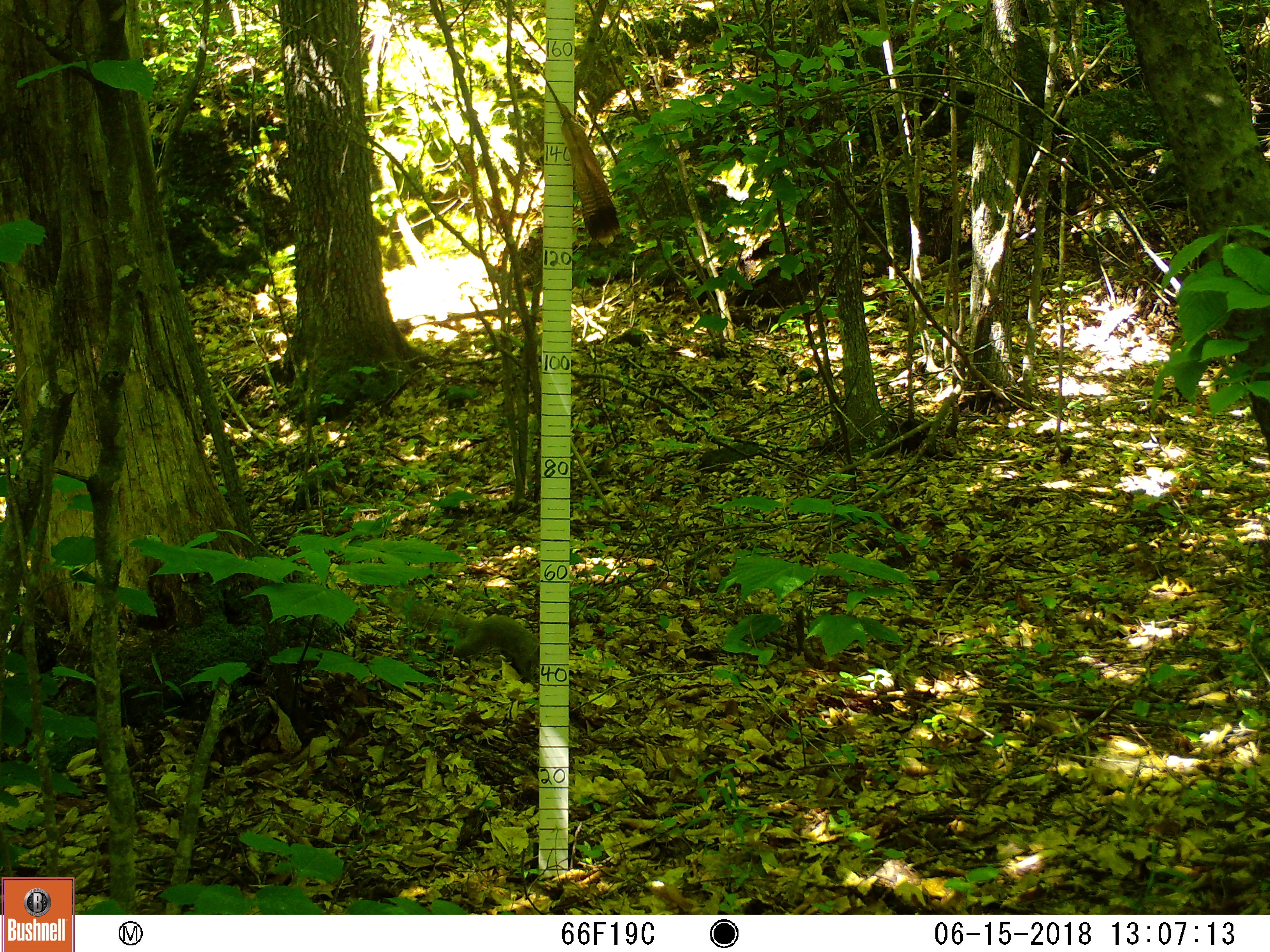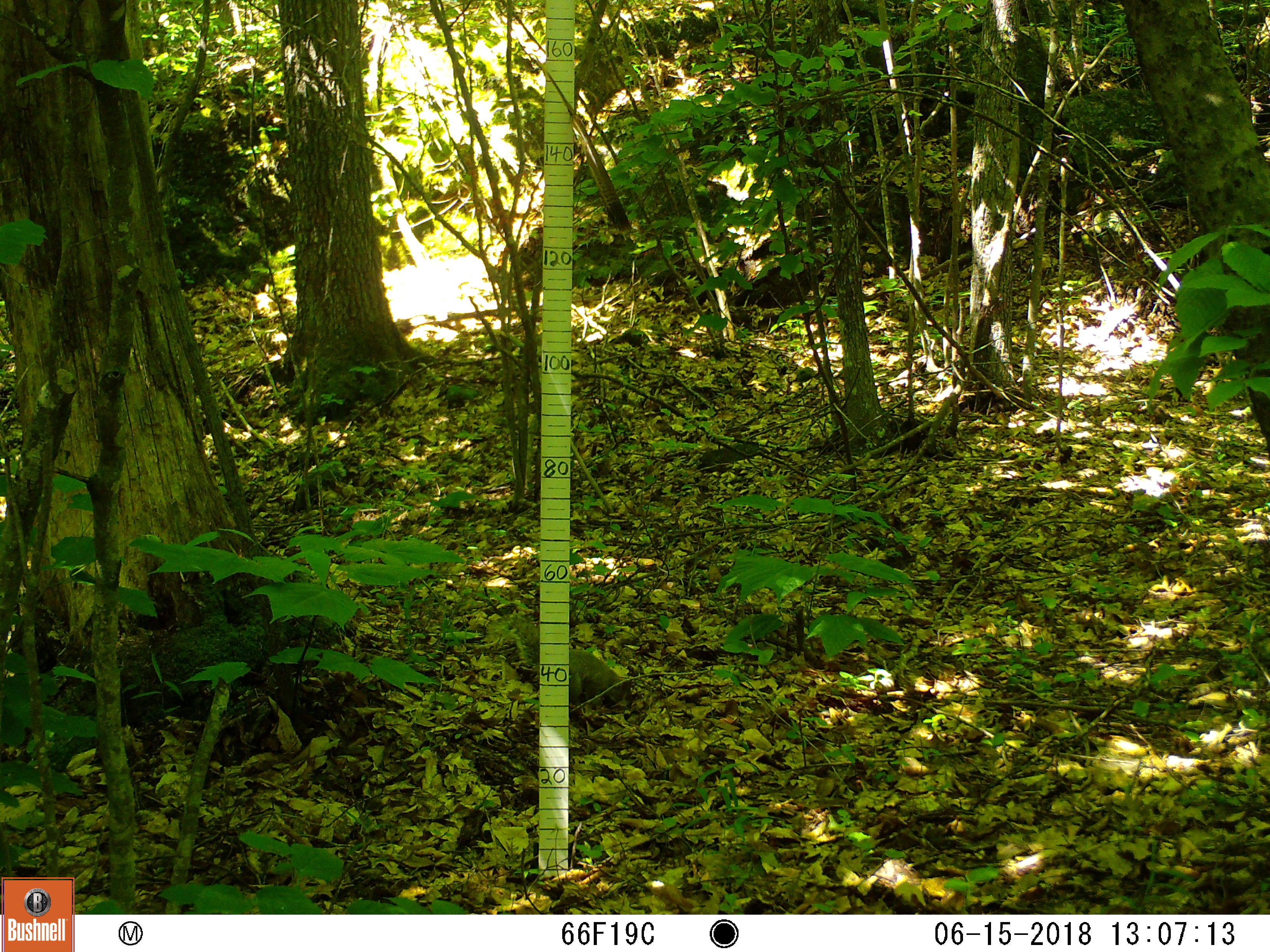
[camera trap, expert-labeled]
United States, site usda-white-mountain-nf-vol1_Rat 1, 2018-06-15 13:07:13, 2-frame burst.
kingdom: Animalia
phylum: Chordata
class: Mammalia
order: Rodentia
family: Sciuridae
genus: Sciurus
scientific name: Sciurus carolinensis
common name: gray squirrel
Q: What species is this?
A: Gray squirrel (Sciurus carolinensis).